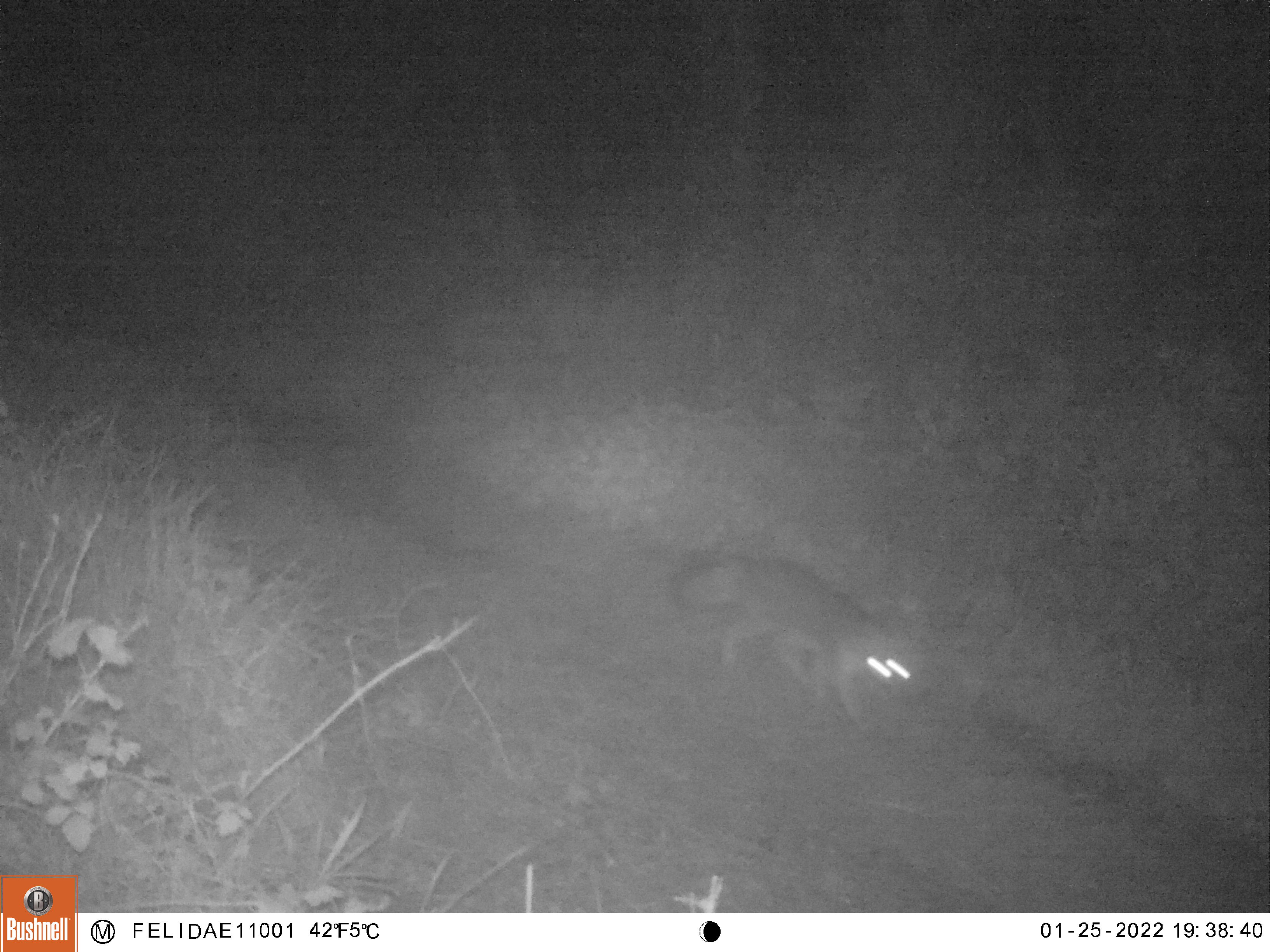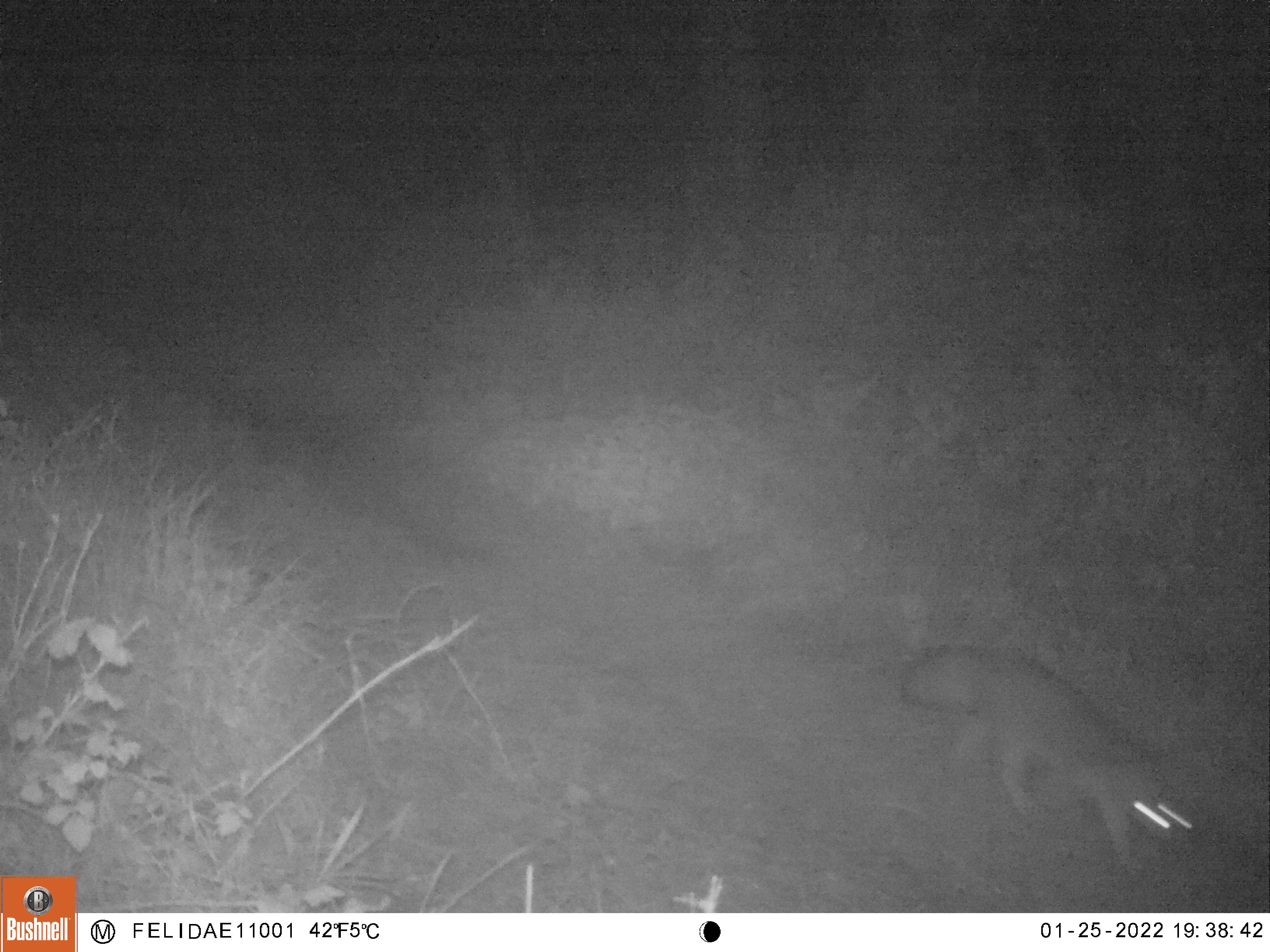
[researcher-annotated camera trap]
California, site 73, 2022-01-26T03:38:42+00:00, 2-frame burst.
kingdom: Animalia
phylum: Chordata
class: Mammalia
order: Carnivora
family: Canidae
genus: Urocyon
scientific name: Urocyon cinereoargenteus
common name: gray fox